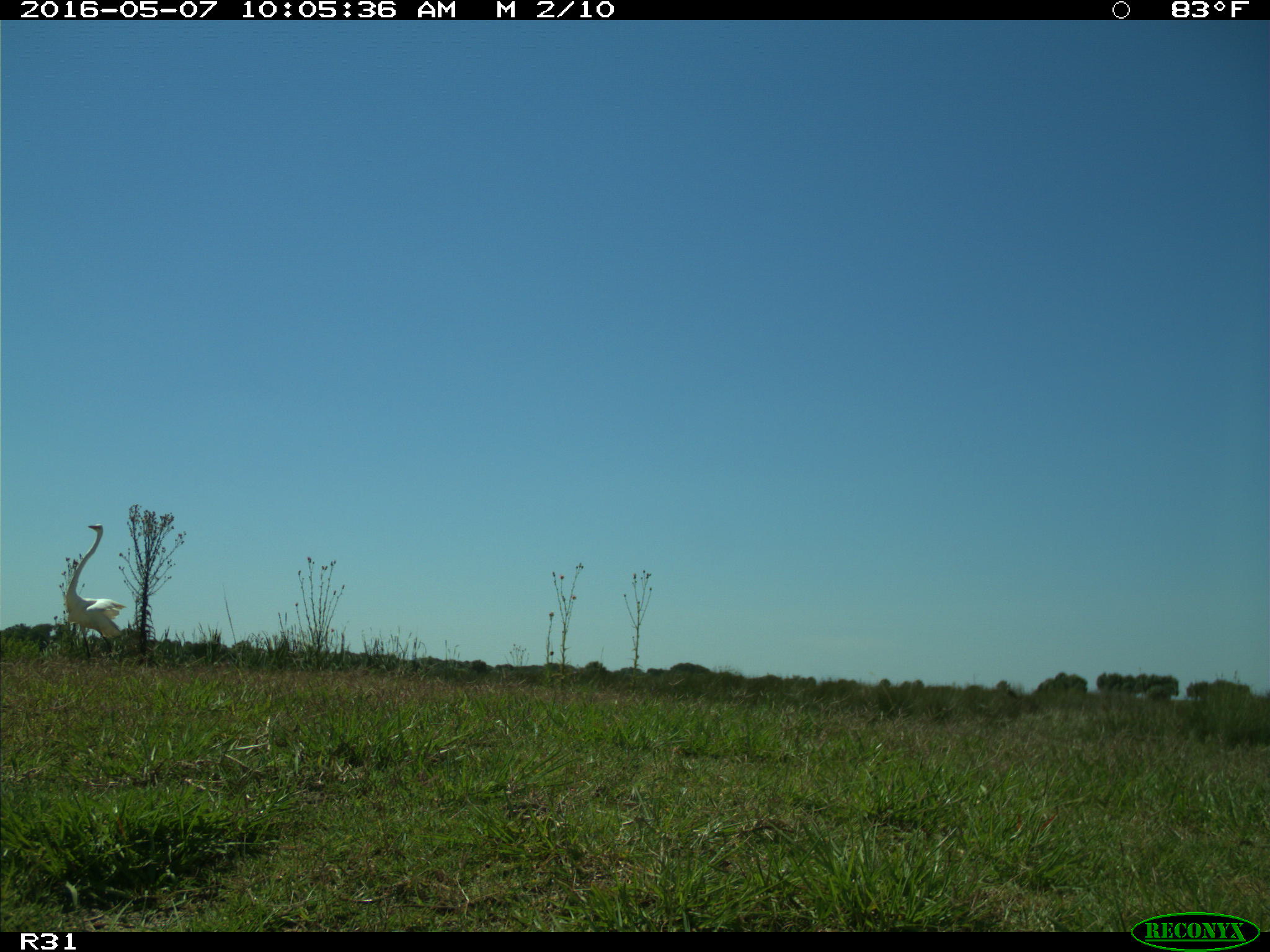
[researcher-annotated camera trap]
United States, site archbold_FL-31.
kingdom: Animalia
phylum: Chordata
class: Aves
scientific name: Aves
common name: birds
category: unidentified bird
Unidentified bird (birds) (Aves).